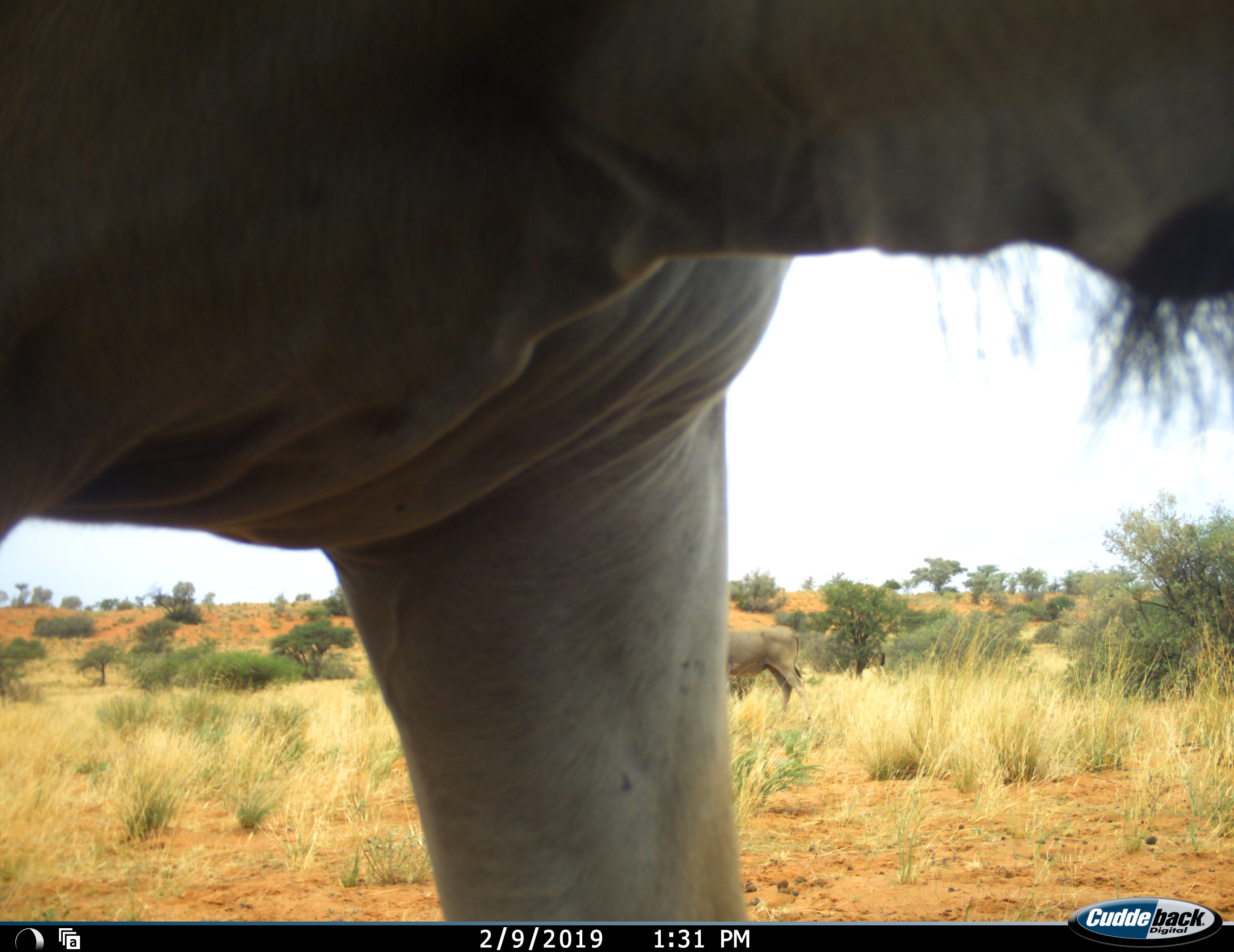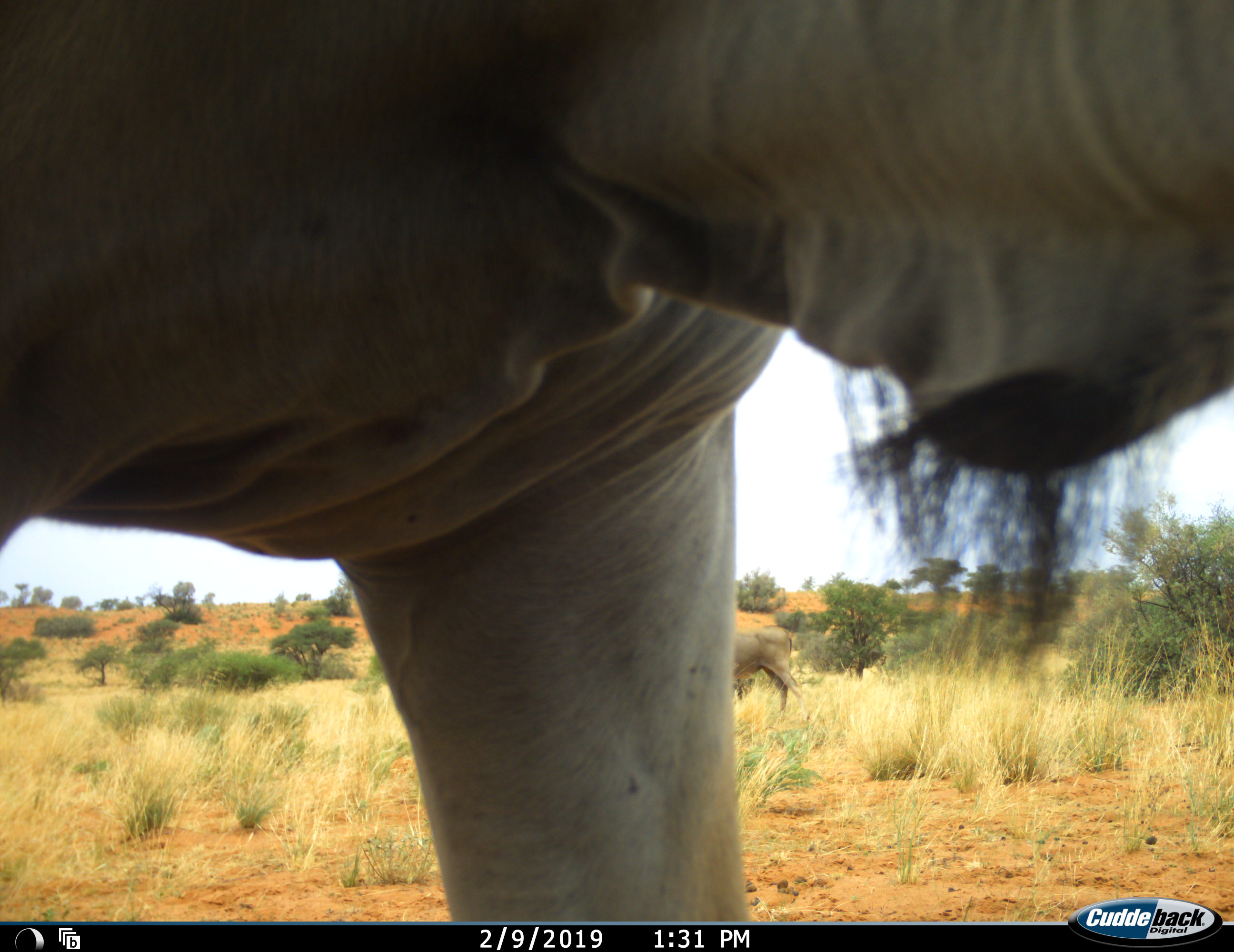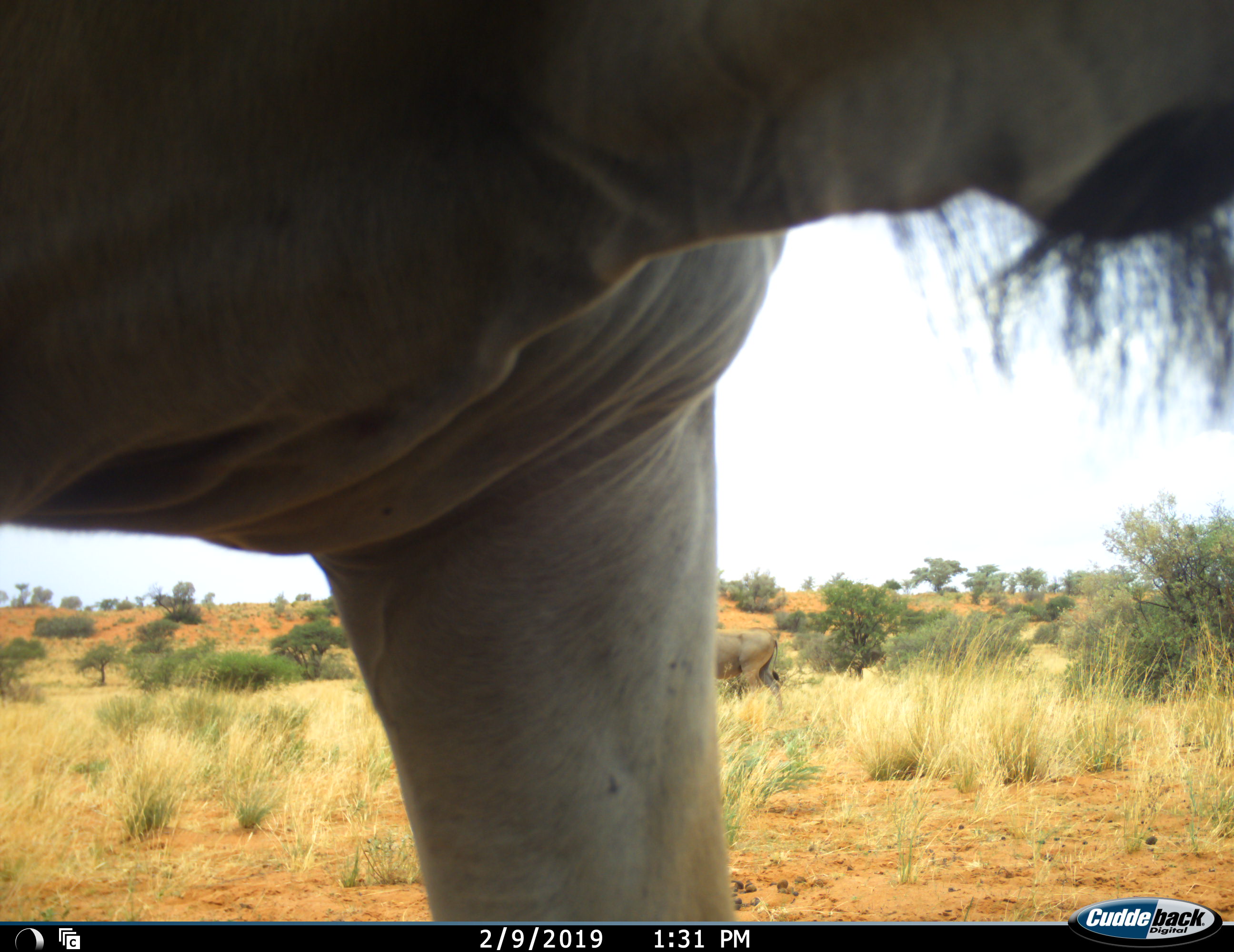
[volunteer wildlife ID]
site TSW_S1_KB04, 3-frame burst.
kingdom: Animalia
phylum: Chordata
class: Mammalia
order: Artiodactyla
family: Bovidae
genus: Tragelaphus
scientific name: Tragelaphus oryx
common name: eland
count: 2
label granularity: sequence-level